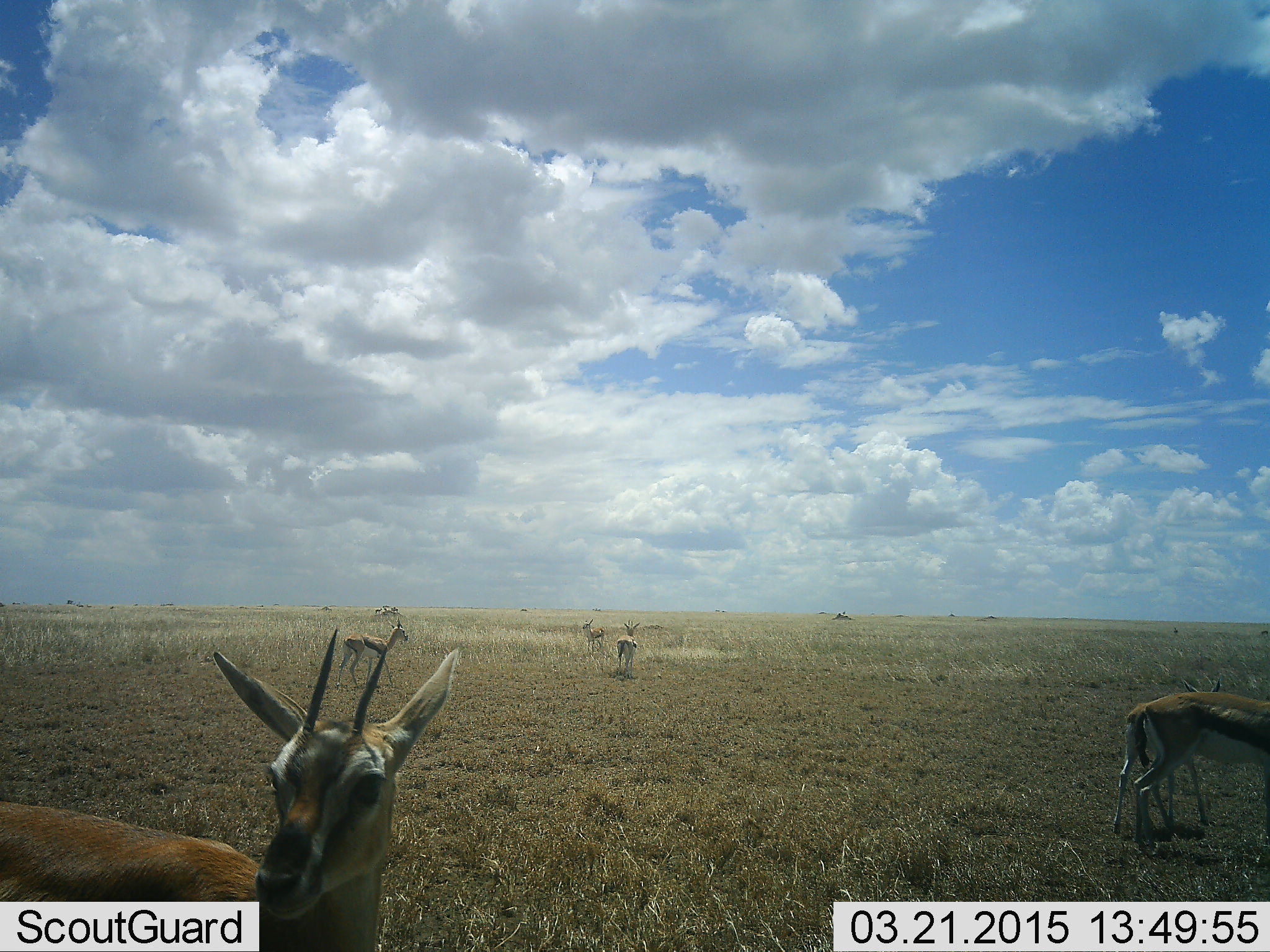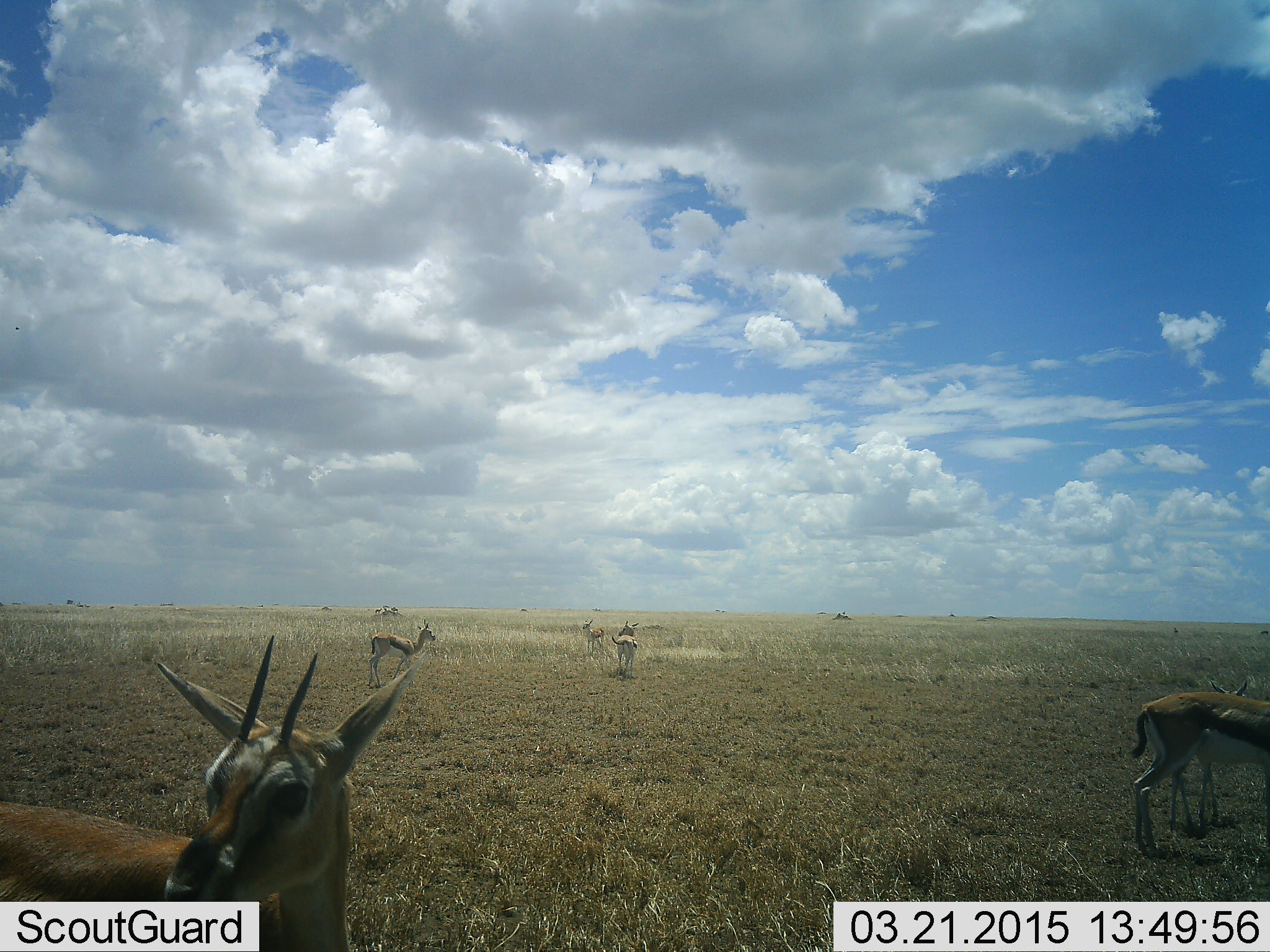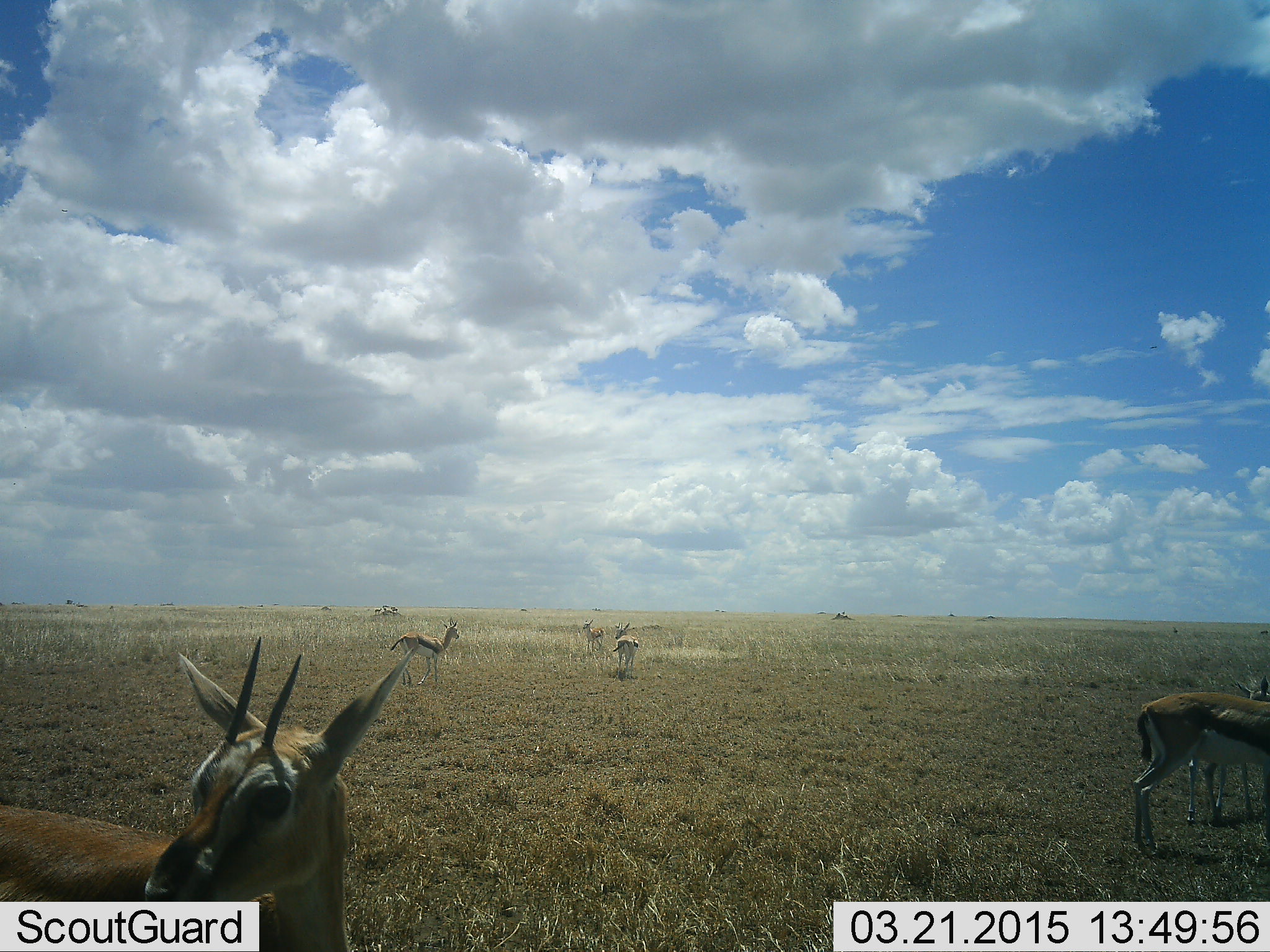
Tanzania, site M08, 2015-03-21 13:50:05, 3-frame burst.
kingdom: Animalia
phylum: Chordata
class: Mammalia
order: Artiodactyla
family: Bovidae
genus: Eudorcas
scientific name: Eudorcas thomsonii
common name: thomson's gazelle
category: gazellethomsons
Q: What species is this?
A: Gazellethomsons (thomson's gazelle) (Eudorcas thomsonii).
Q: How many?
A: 6.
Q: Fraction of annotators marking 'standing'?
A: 100%.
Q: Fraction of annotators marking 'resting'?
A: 0%.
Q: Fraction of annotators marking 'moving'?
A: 30%.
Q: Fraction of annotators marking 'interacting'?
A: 10%.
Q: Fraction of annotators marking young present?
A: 60%.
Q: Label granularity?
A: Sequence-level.